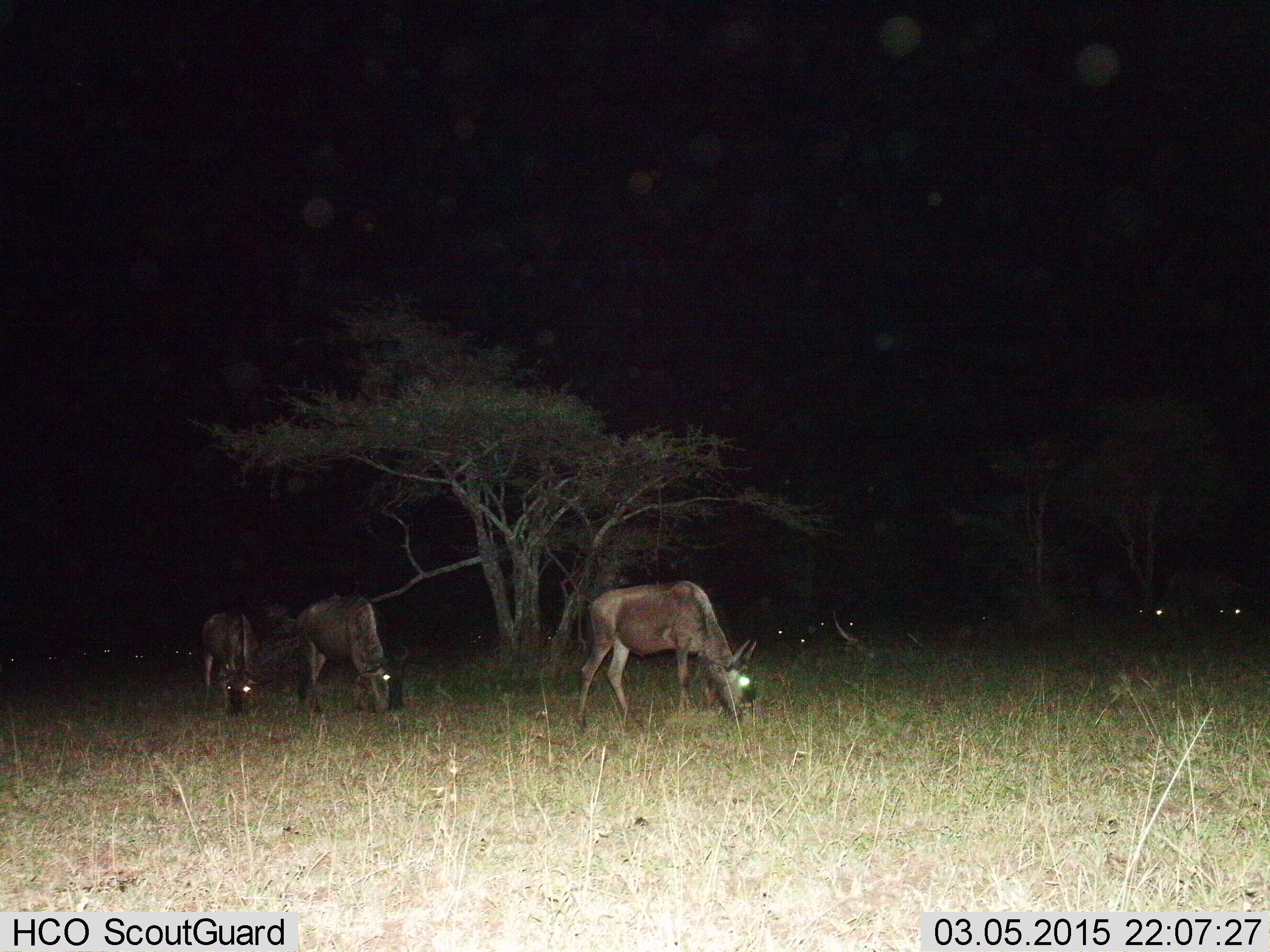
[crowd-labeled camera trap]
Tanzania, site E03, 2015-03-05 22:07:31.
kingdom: Animalia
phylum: Chordata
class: Mammalia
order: Artiodactyla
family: Bovidae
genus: Connochaetes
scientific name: Connochaetes taurinus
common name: blue wildebeest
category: wildebeest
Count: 3.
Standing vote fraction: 36%.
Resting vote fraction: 9%.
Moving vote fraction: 0%.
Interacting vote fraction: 9%.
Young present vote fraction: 0%.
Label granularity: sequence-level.